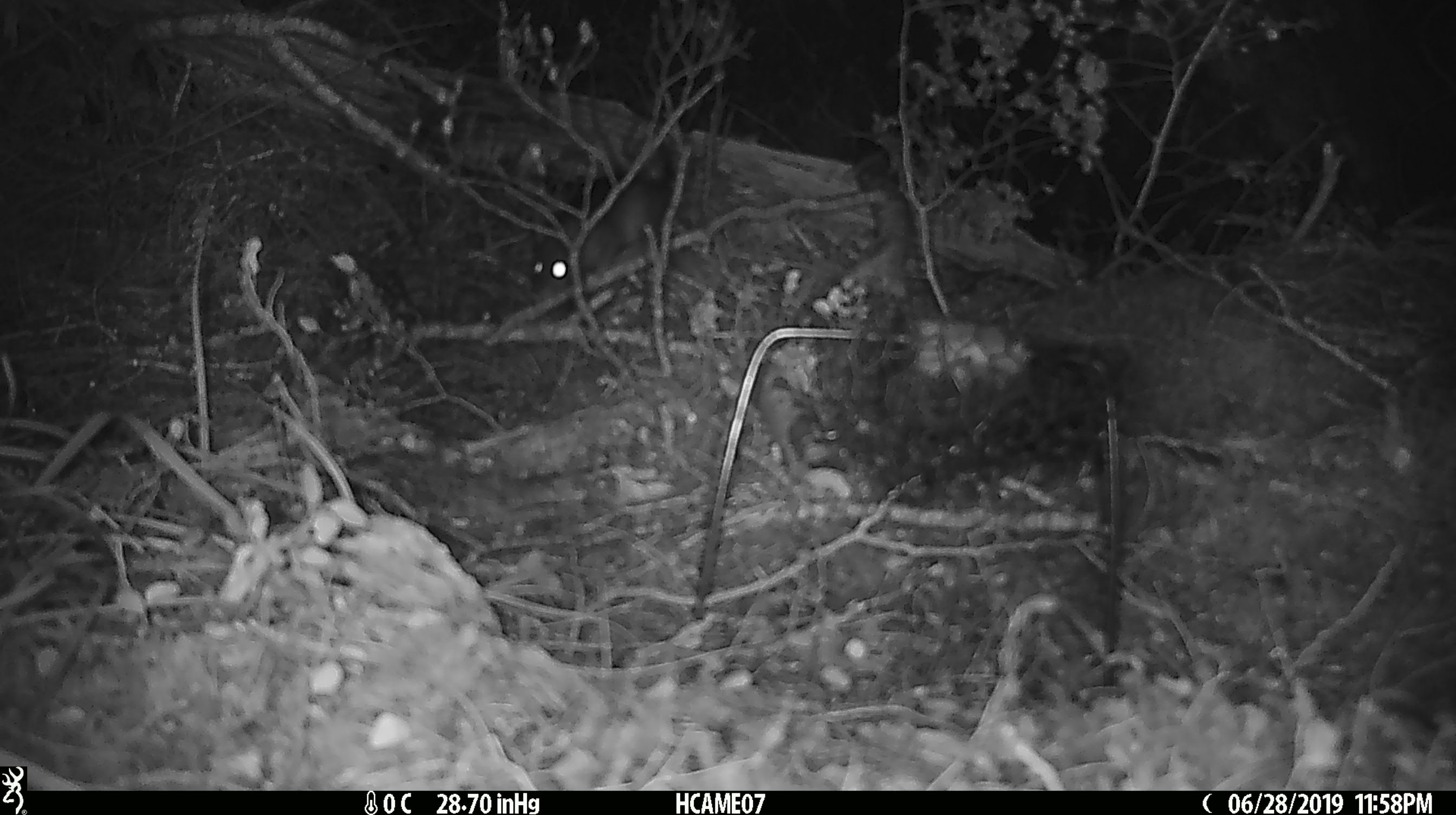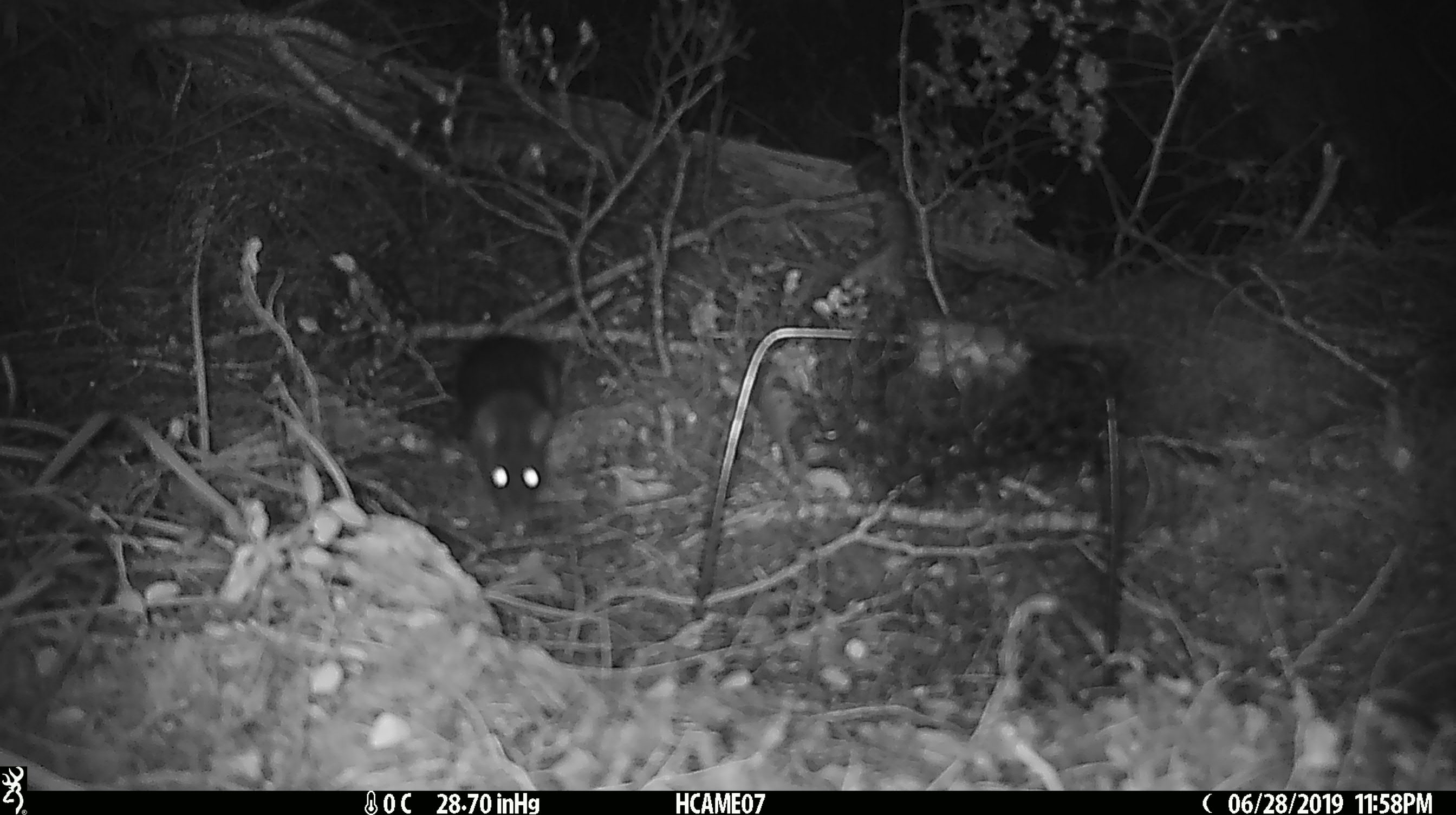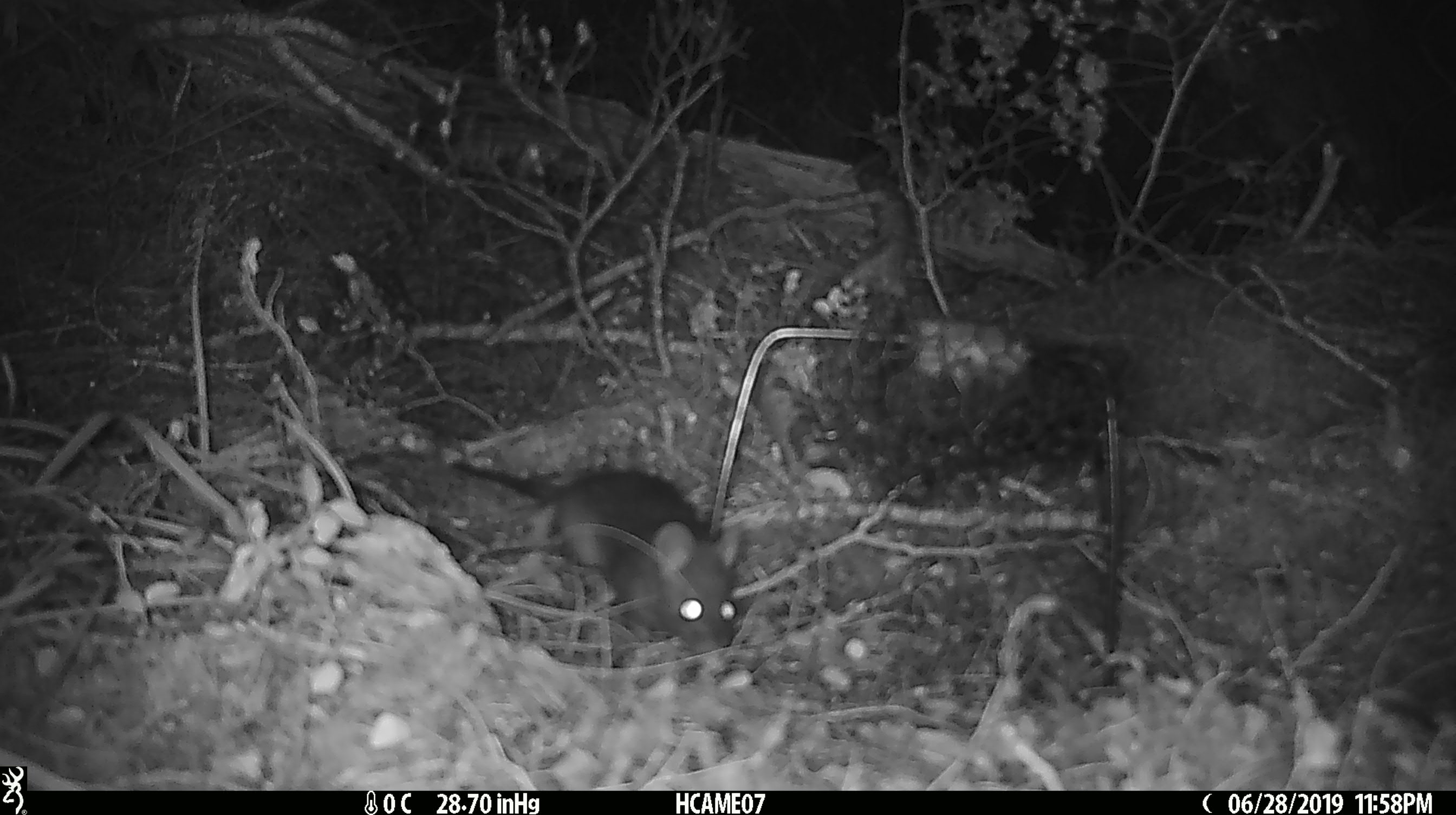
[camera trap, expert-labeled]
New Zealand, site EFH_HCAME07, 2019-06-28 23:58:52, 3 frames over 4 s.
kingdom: Animalia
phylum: Chordata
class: Mammalia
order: Rodentia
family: Muridae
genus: Rattus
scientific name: Rattus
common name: rat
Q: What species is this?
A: Rat (Rattus).